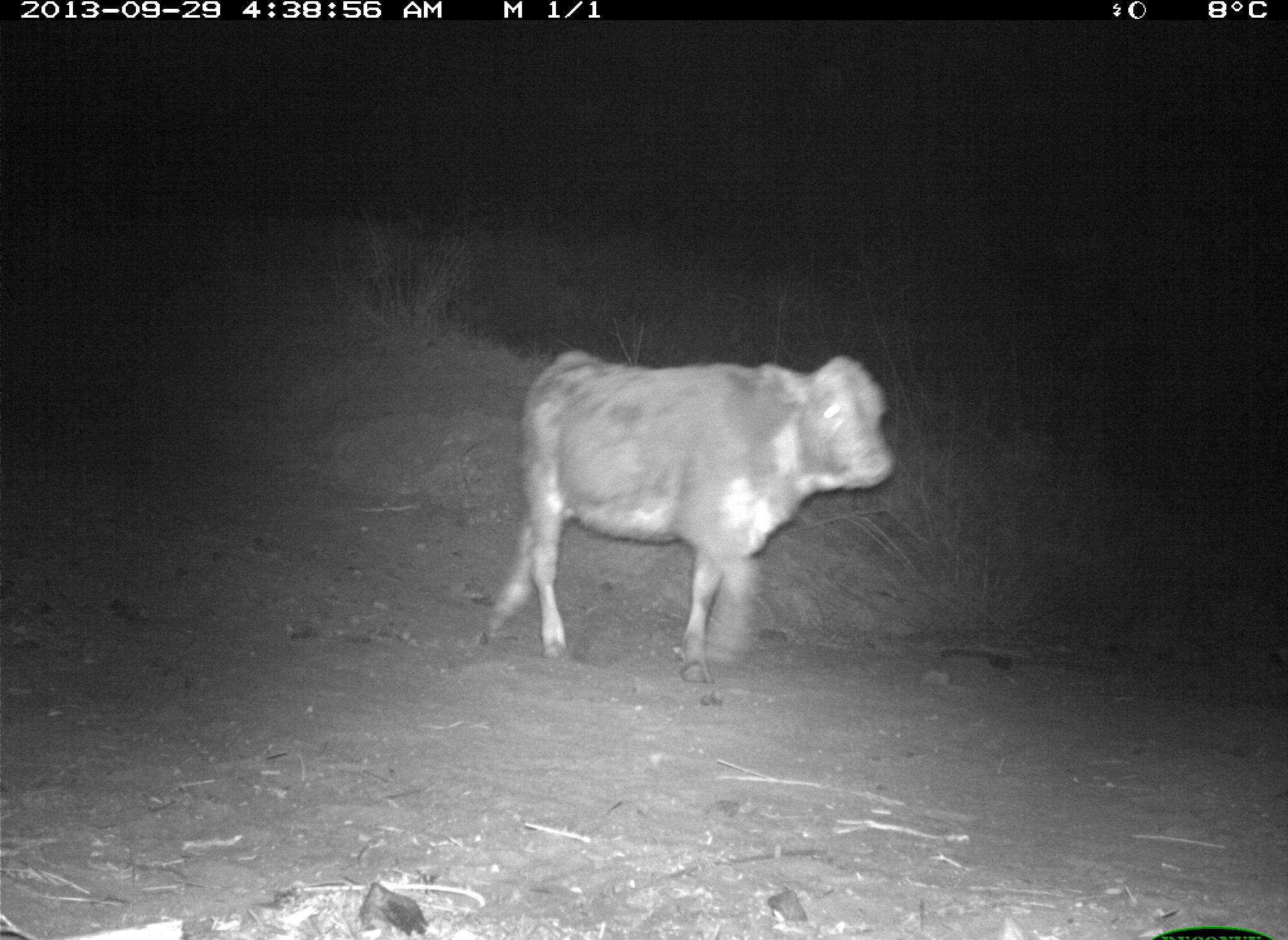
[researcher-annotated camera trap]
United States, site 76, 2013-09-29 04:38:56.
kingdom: Animalia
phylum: Chordata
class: Mammalia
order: Artiodactyla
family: Bovidae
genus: Bos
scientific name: Bos taurus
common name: cow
Cow (Bos taurus).